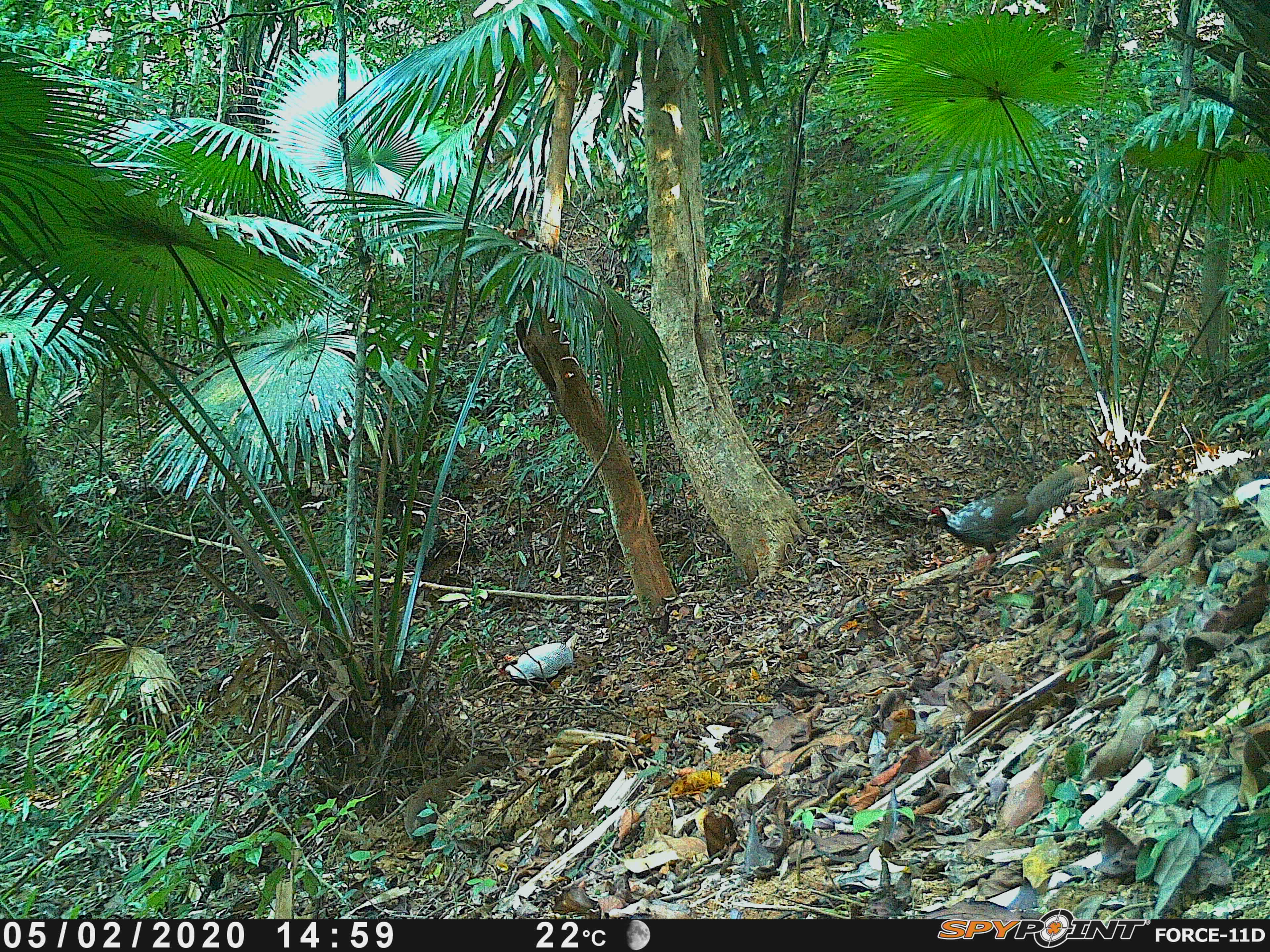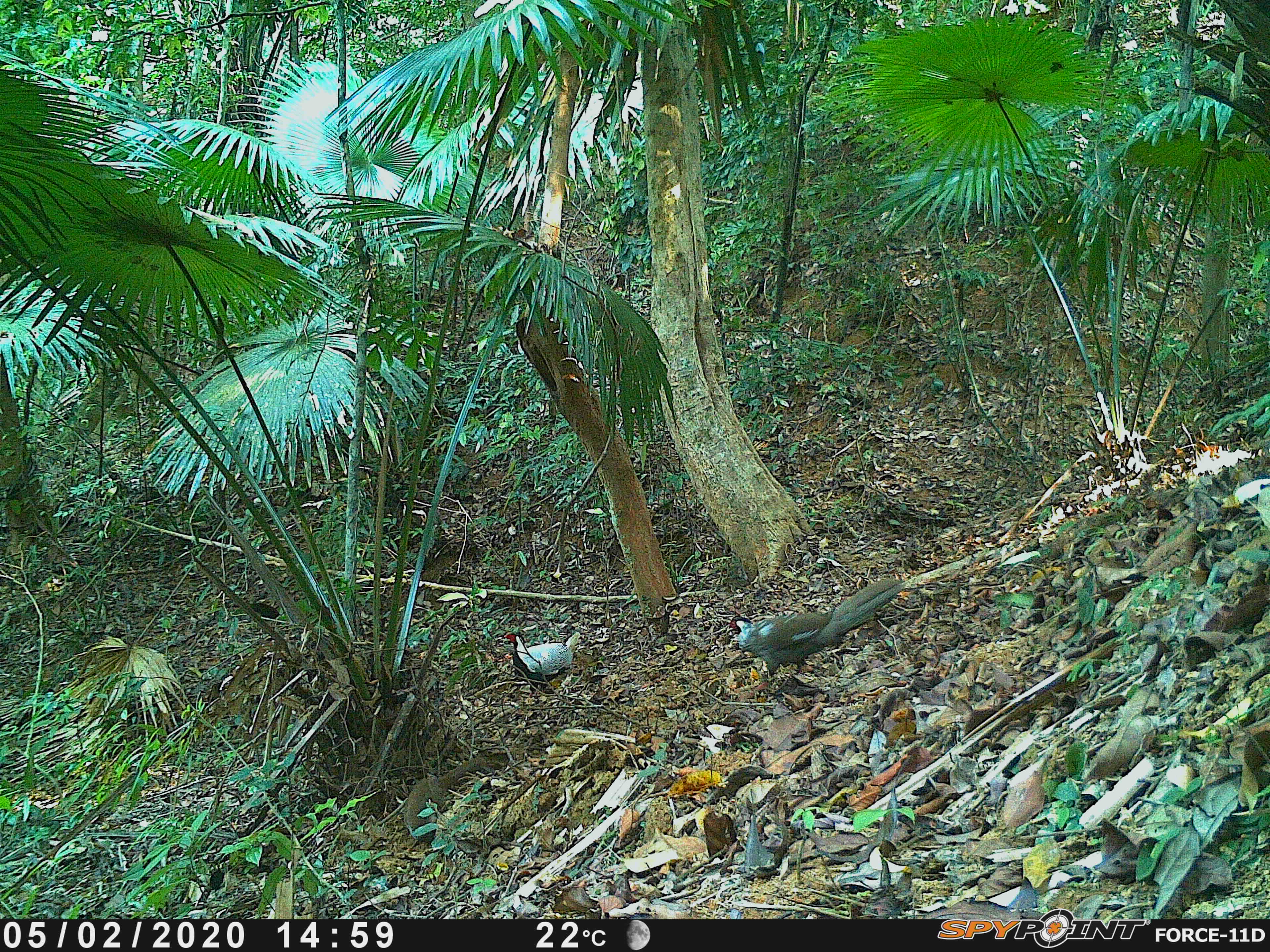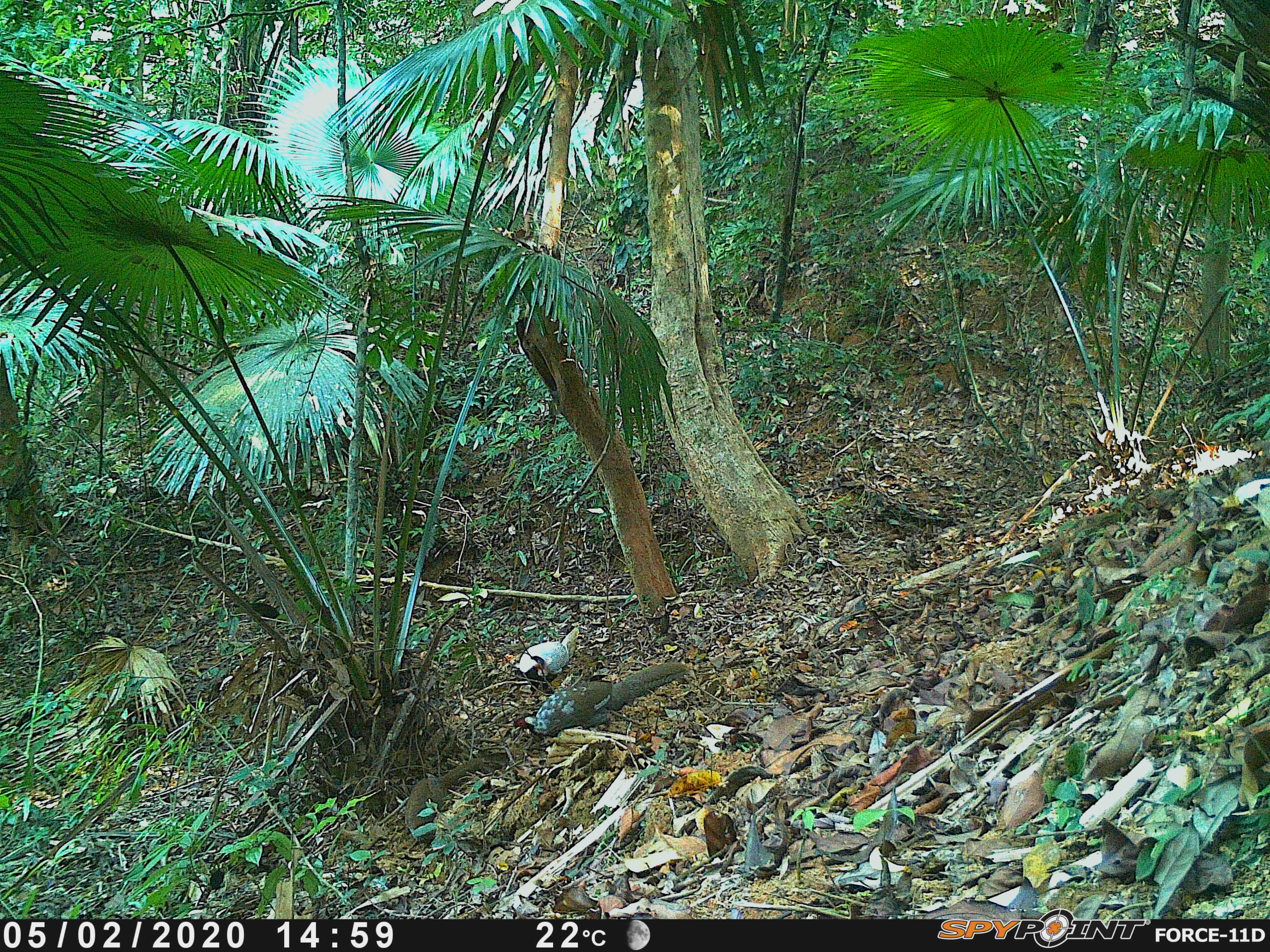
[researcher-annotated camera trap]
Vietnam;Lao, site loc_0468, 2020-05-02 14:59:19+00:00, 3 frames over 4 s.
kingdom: Animalia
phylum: Chordata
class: Aves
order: Galliformes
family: Phasianidae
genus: Lophura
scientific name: Lophura nycthemera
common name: silver pheasant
Silver pheasant (Lophura nycthemera). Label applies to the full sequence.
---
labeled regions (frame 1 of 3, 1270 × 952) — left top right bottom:
silver pheasant: 924 463 1086 582; 494 633 579 688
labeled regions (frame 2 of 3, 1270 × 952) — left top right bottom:
silver pheasant: 726 577 903 694; 503 631 580 683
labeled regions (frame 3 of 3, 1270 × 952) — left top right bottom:
silver pheasant: 511 662 686 738; 517 622 584 678